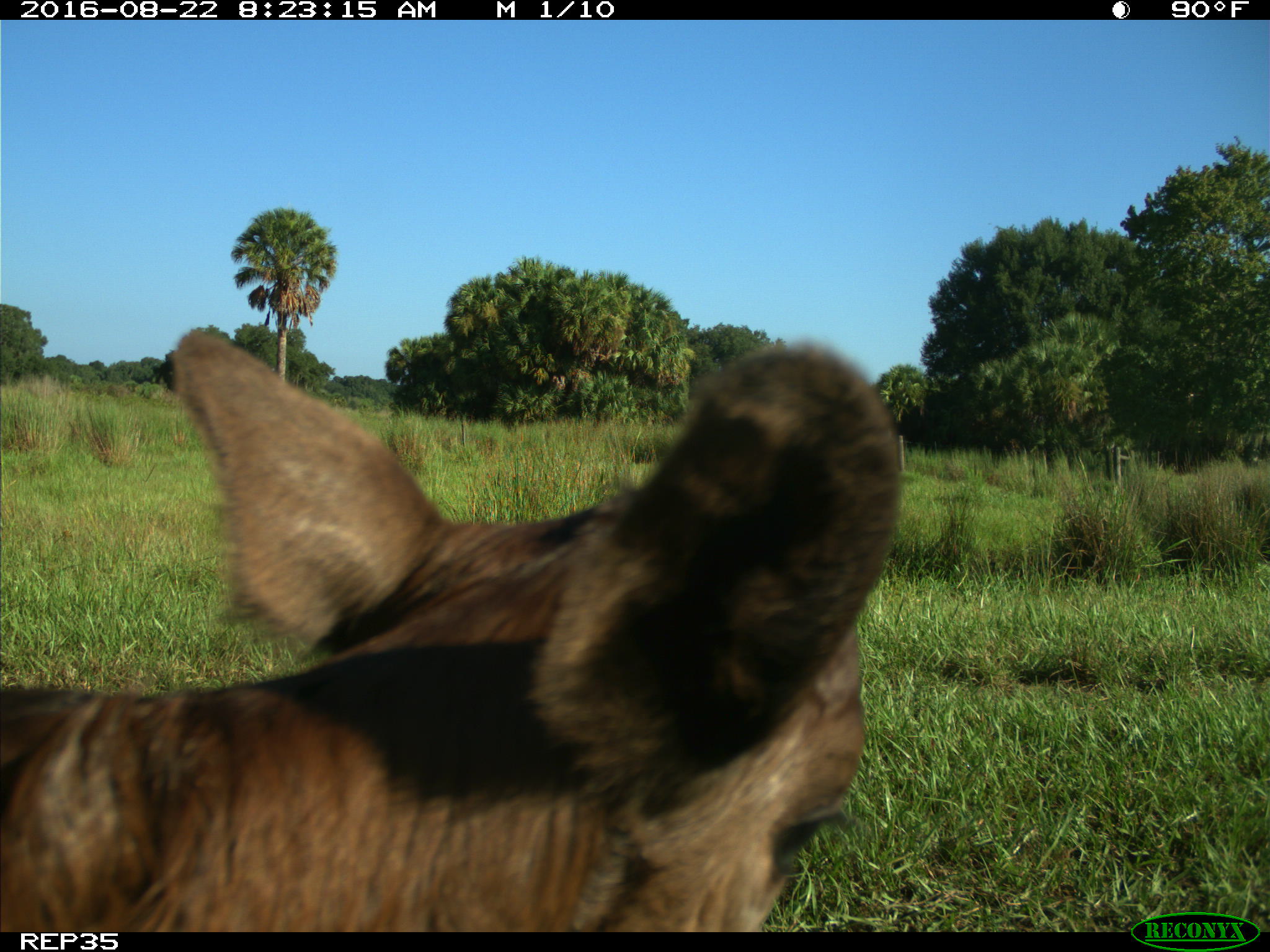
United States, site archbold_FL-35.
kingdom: Animalia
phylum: Chordata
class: Mammalia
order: Artiodactyla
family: Bovidae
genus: Bos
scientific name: Bos taurus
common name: domestic cow